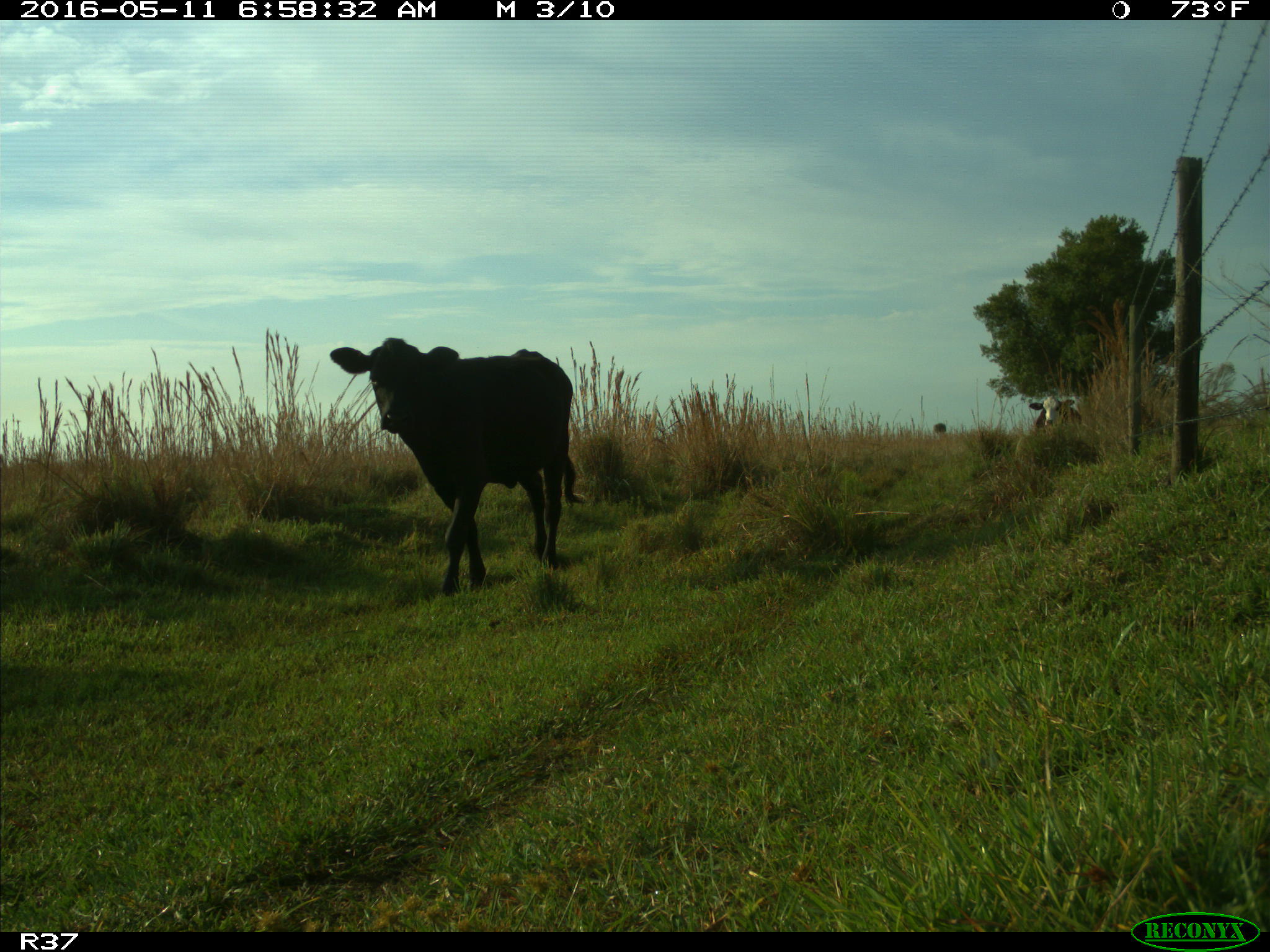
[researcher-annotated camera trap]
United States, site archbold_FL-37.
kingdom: Animalia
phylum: Chordata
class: Mammalia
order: Artiodactyla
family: Bovidae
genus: Bos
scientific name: Bos taurus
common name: domestic cow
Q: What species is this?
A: Bos taurus (domestic cow).